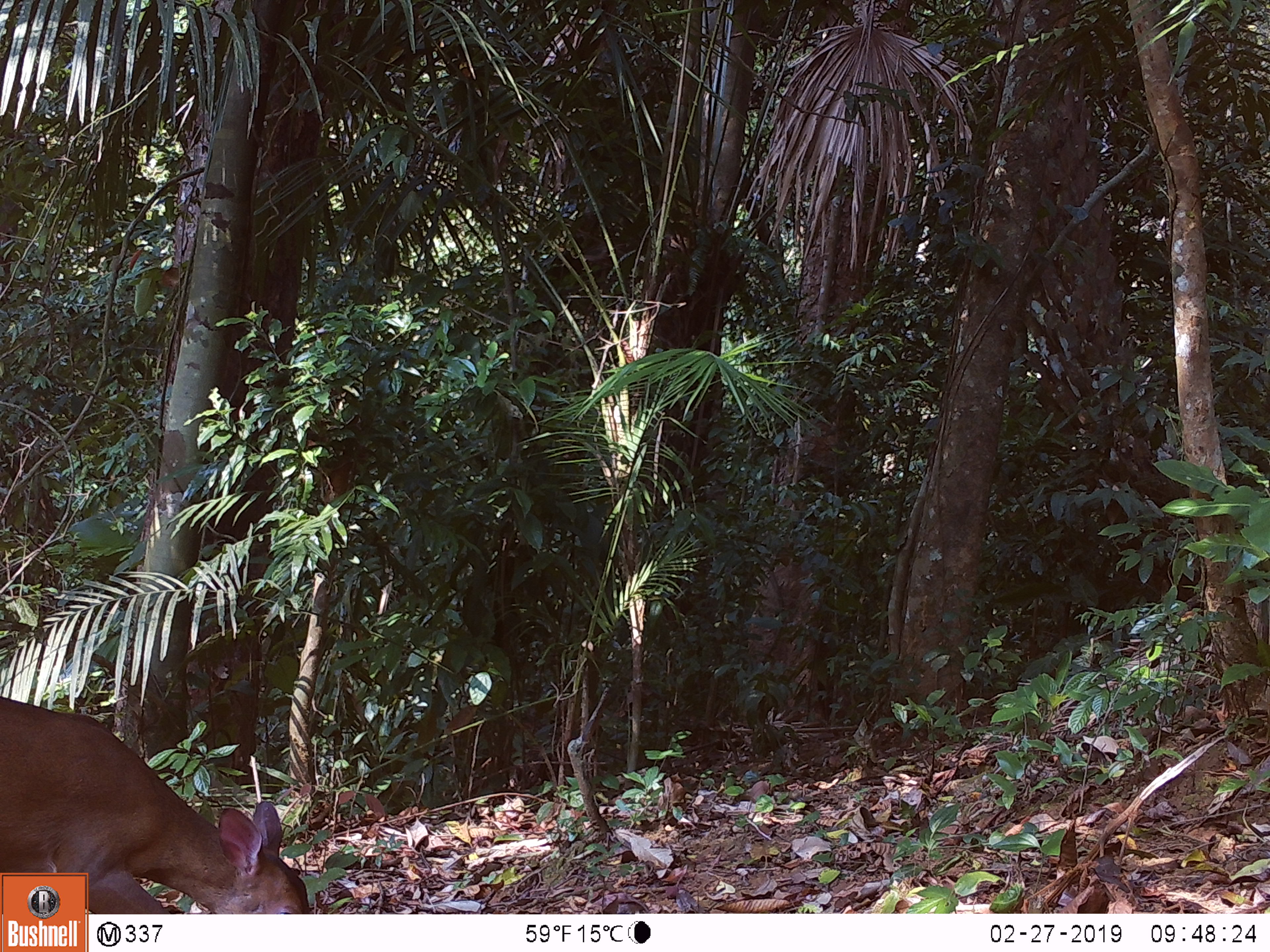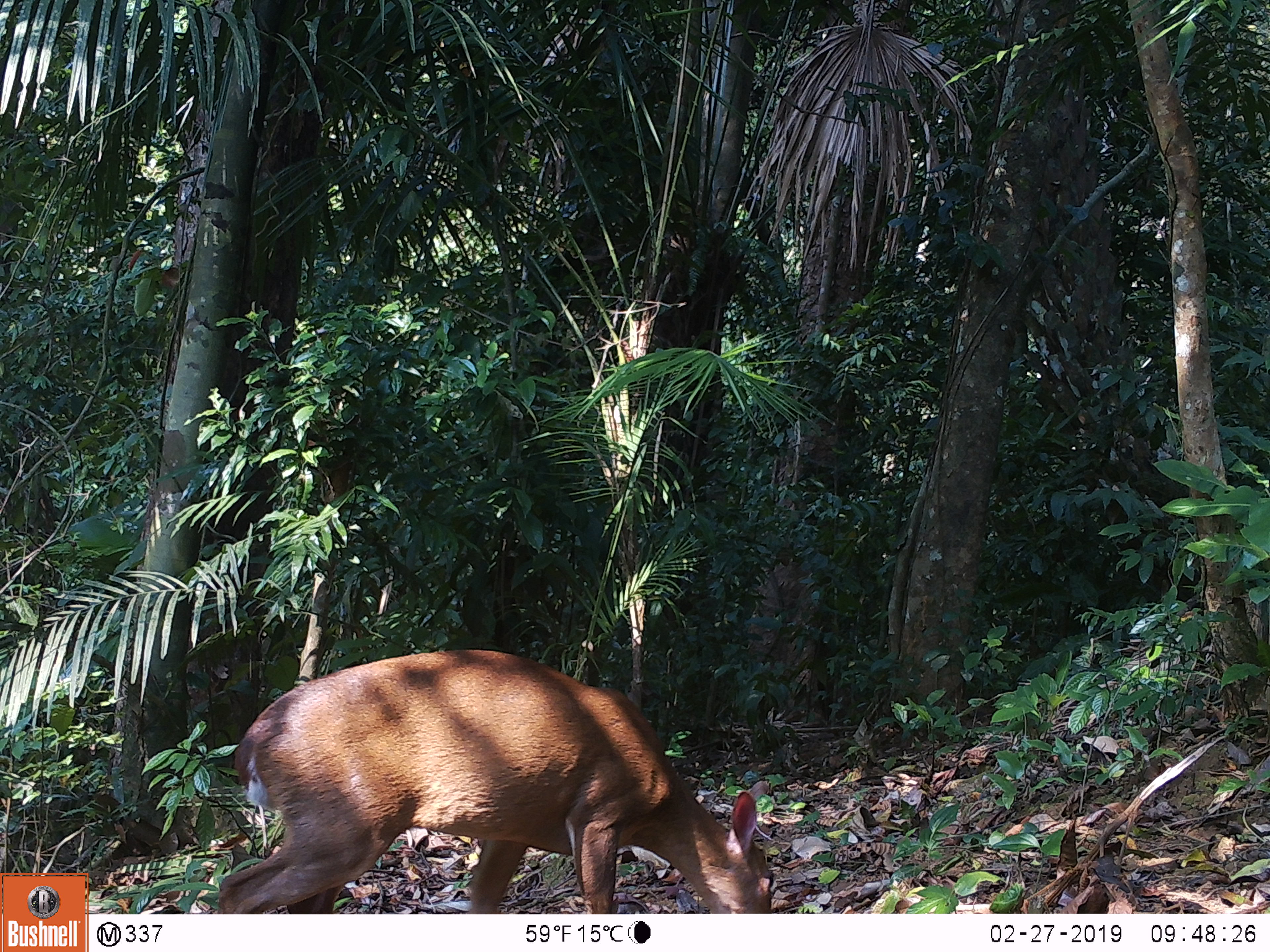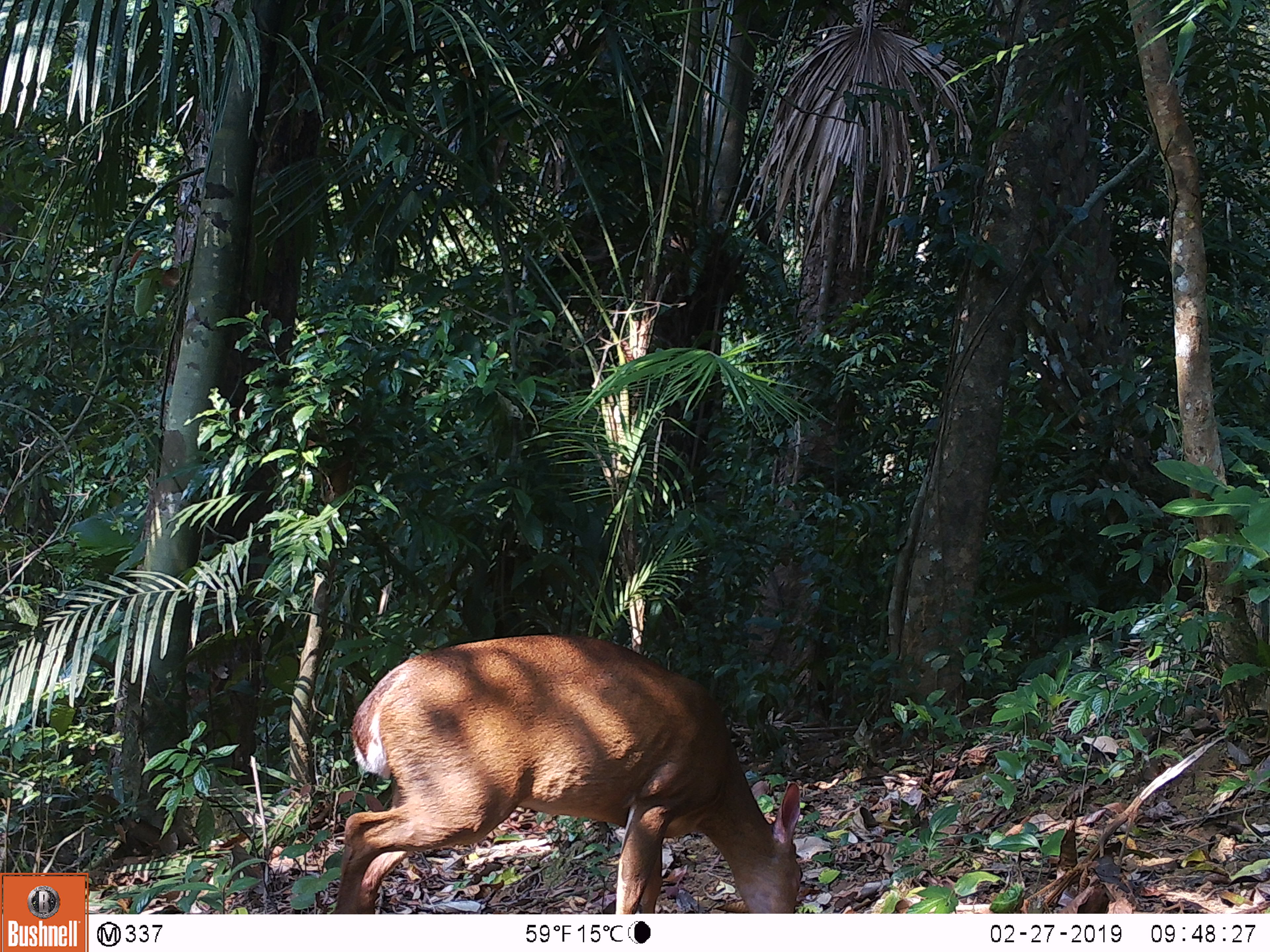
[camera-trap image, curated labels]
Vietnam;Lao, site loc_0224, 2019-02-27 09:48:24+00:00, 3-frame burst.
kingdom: Animalia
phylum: Chordata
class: Mammalia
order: Artiodactyla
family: Cervidae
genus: Muntiacus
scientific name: Muntiacus vuquangensis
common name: large-antlered muntjac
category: large antlered muntjac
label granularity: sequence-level